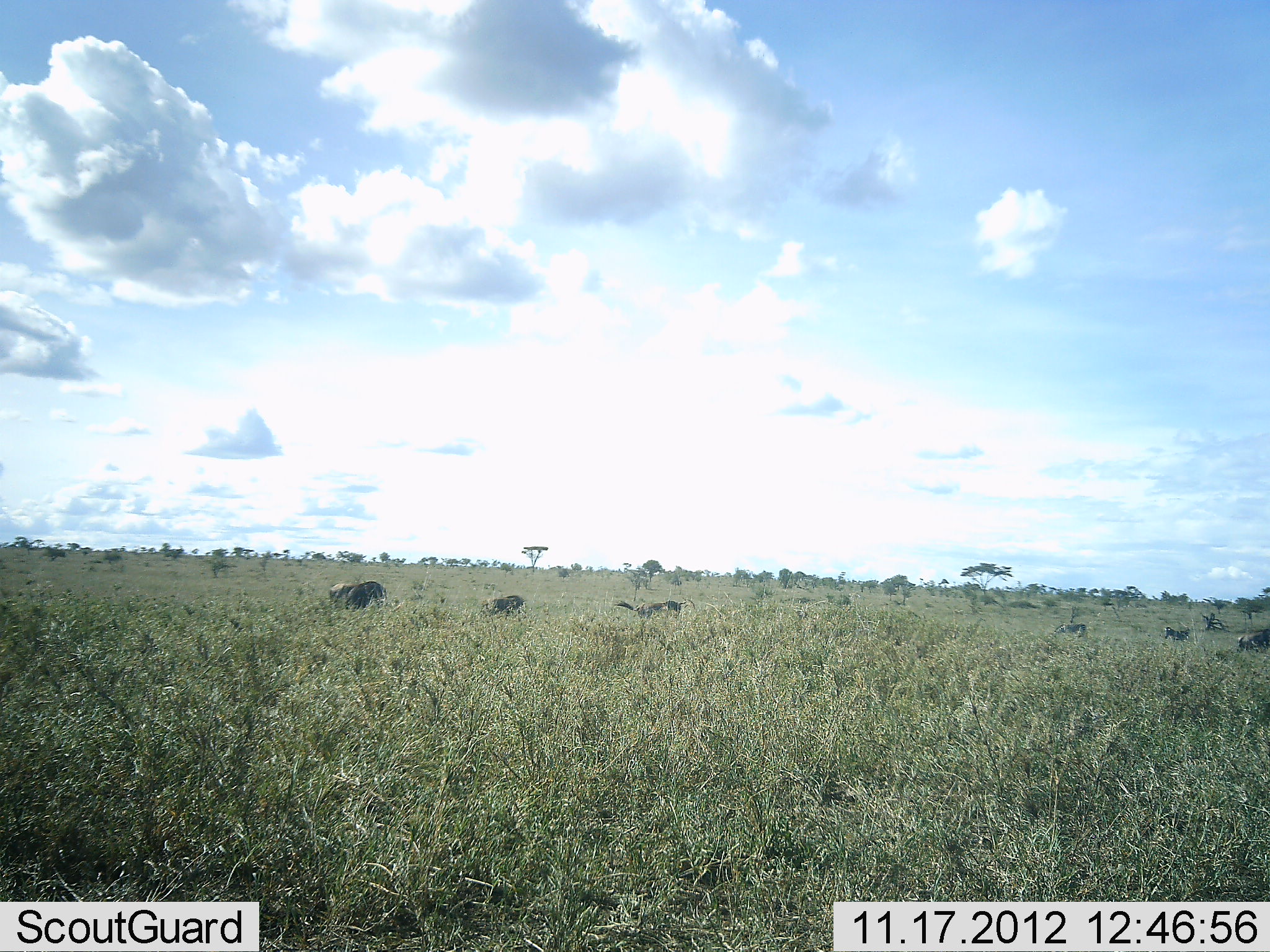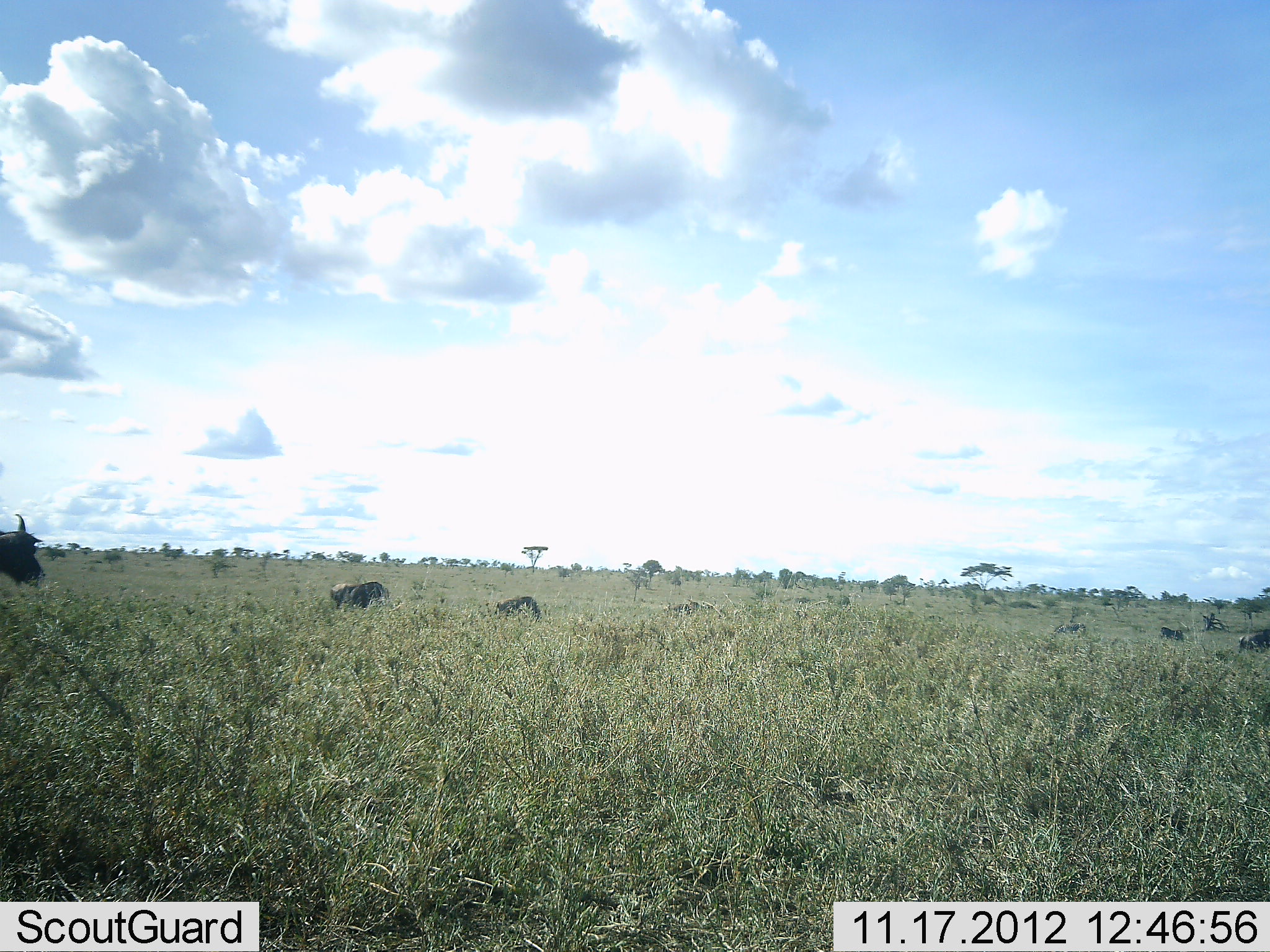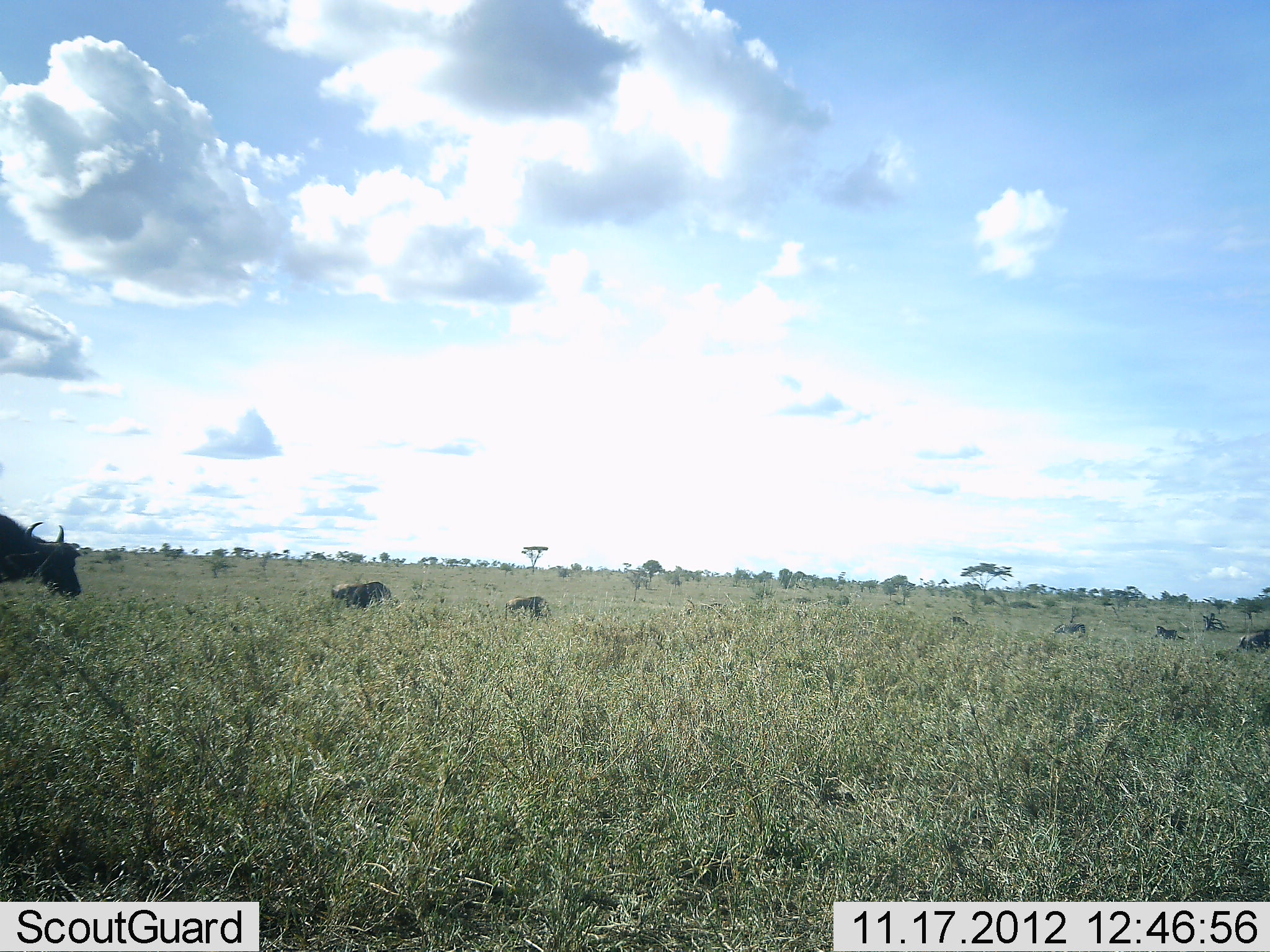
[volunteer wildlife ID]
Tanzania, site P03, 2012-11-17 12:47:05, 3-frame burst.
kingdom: Animalia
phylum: Chordata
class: Mammalia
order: Artiodactyla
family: Bovidae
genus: Connochaetes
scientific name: Connochaetes taurinus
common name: blue wildebeest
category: wildebeest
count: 8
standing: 17%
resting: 8%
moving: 75%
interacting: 0%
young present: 8%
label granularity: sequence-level